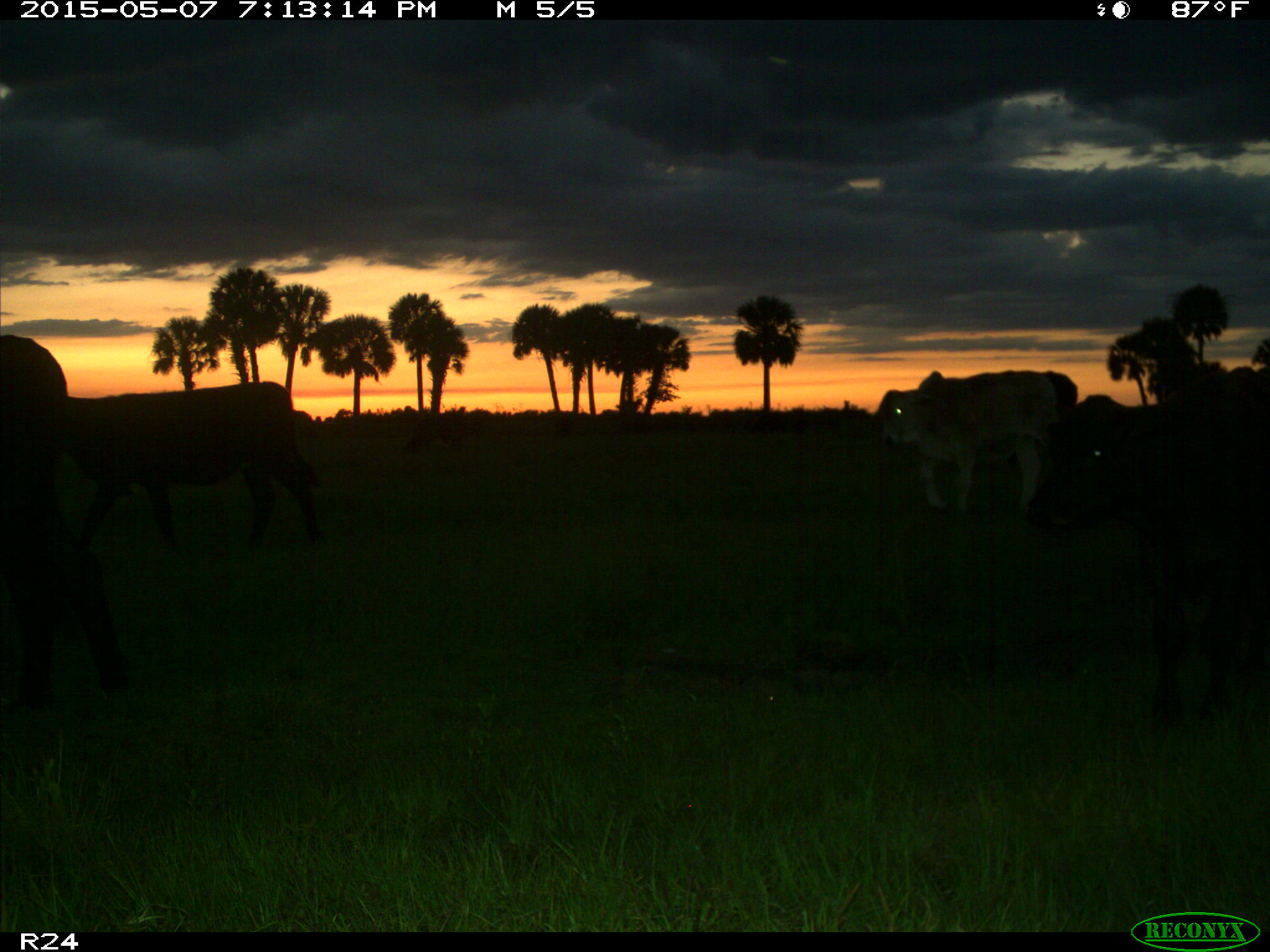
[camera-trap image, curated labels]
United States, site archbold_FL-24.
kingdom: Animalia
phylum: Chordata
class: Mammalia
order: Artiodactyla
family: Bovidae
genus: Bos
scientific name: Bos taurus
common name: domestic cow